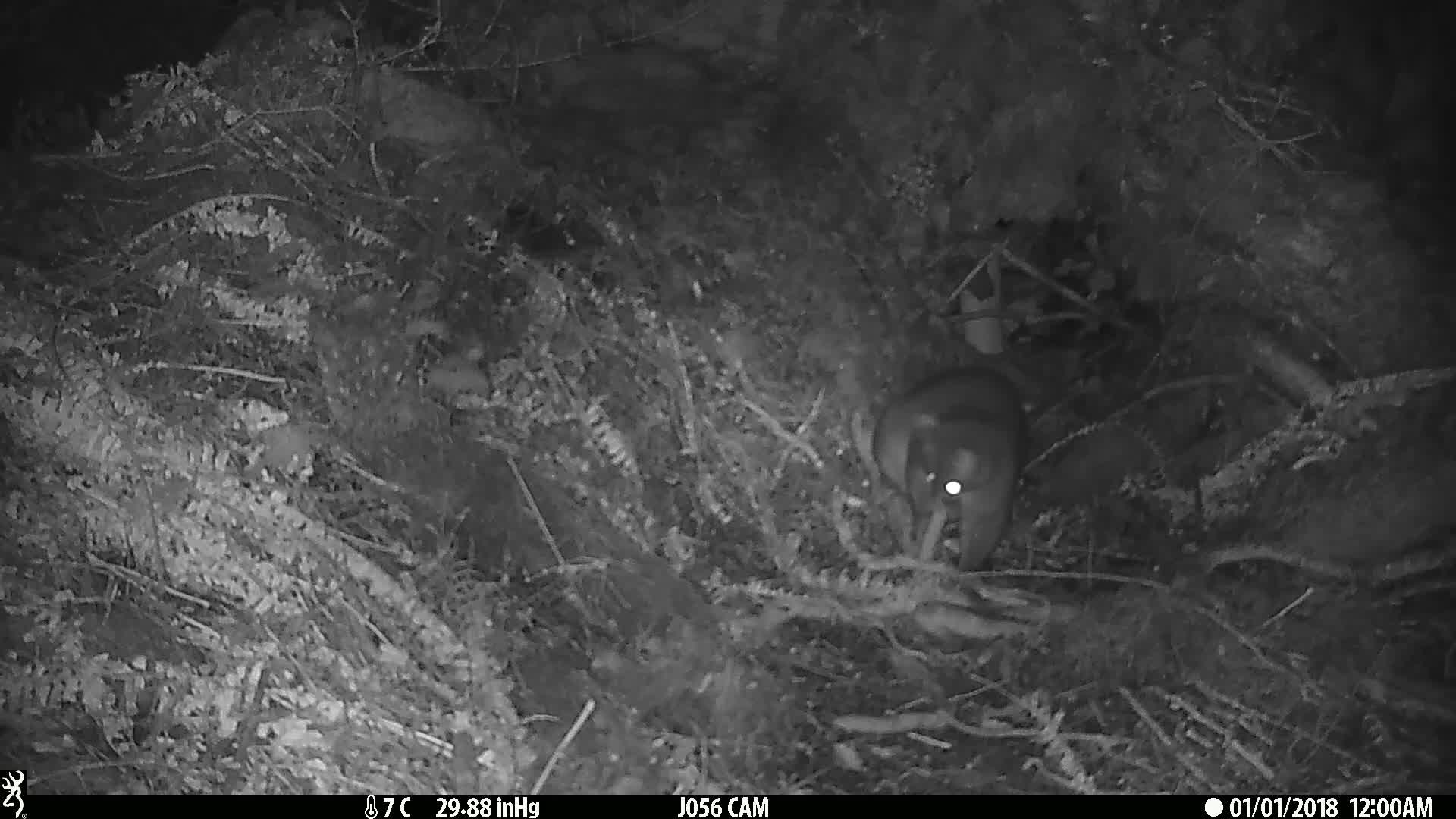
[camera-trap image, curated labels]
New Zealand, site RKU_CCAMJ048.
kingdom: Animalia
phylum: Chordata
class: Mammalia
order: Diprotodontia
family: Phalangeridae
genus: Trichosurus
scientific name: Trichosurus vulpecula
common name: common brushtail possum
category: possum